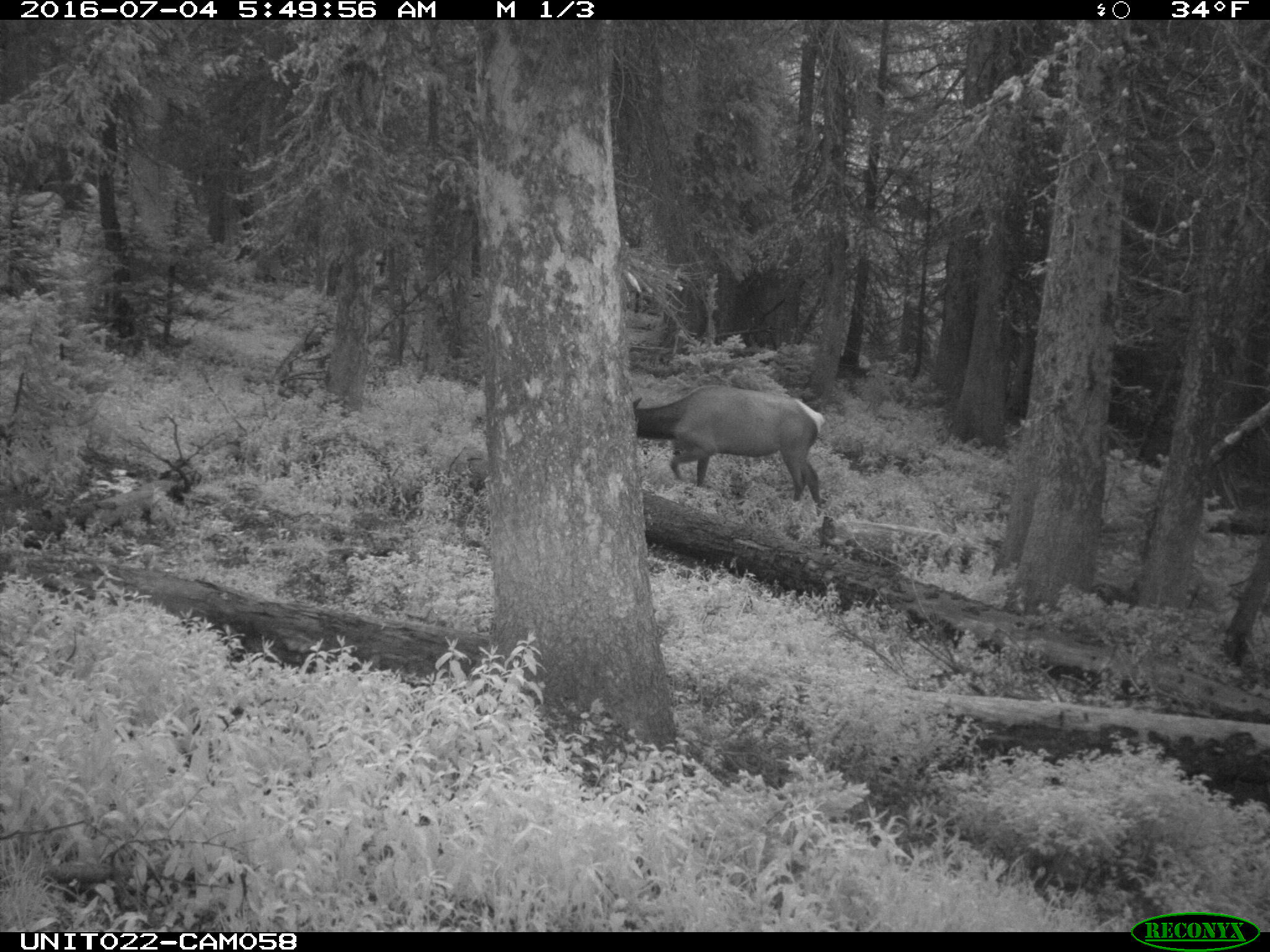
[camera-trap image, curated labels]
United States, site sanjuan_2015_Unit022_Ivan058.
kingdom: Animalia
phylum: Chordata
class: Mammalia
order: Artiodactyla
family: Cervidae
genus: Cervus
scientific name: Cervus elaphus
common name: red deer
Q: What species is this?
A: Cervus elaphus (red deer).